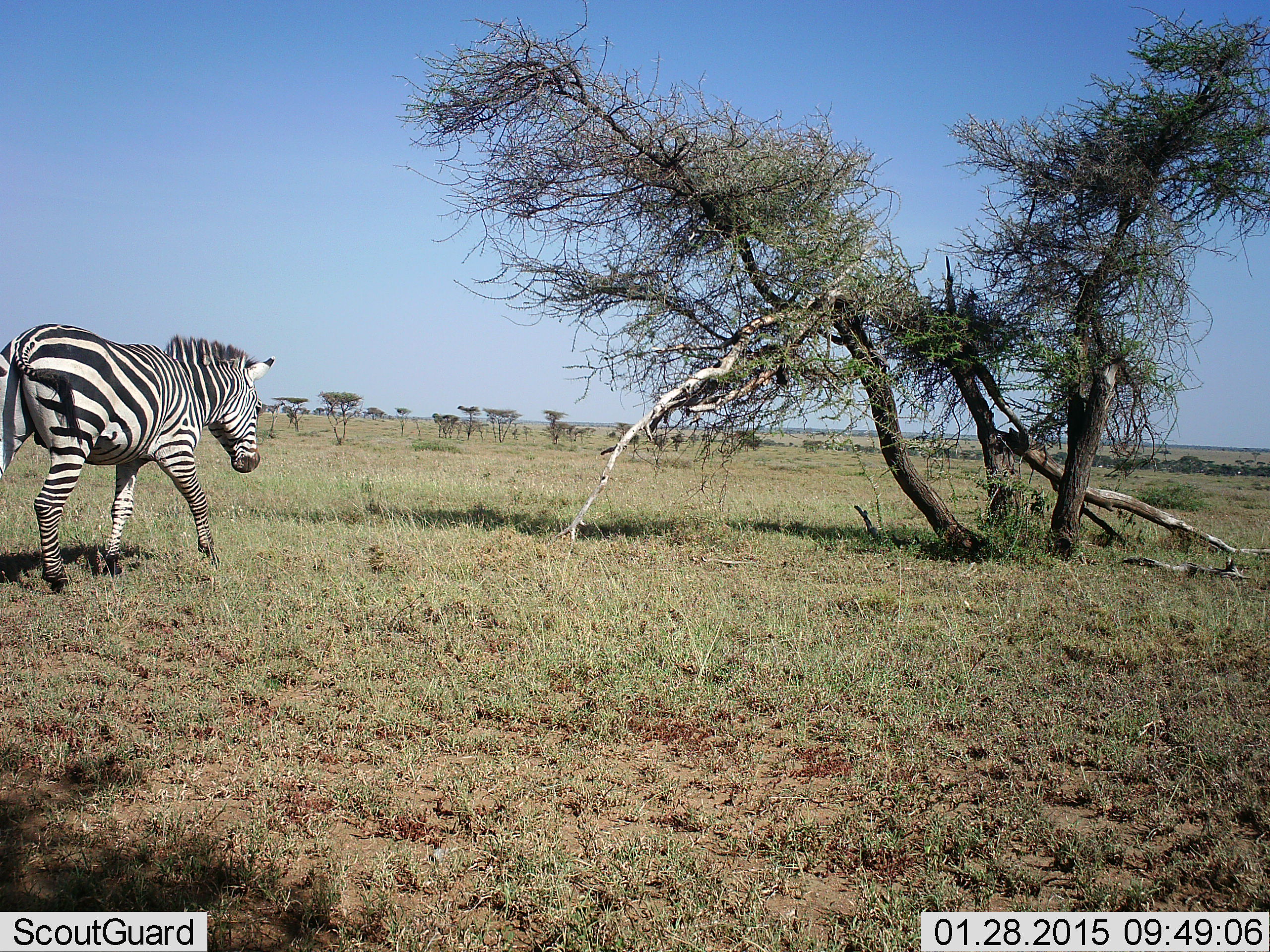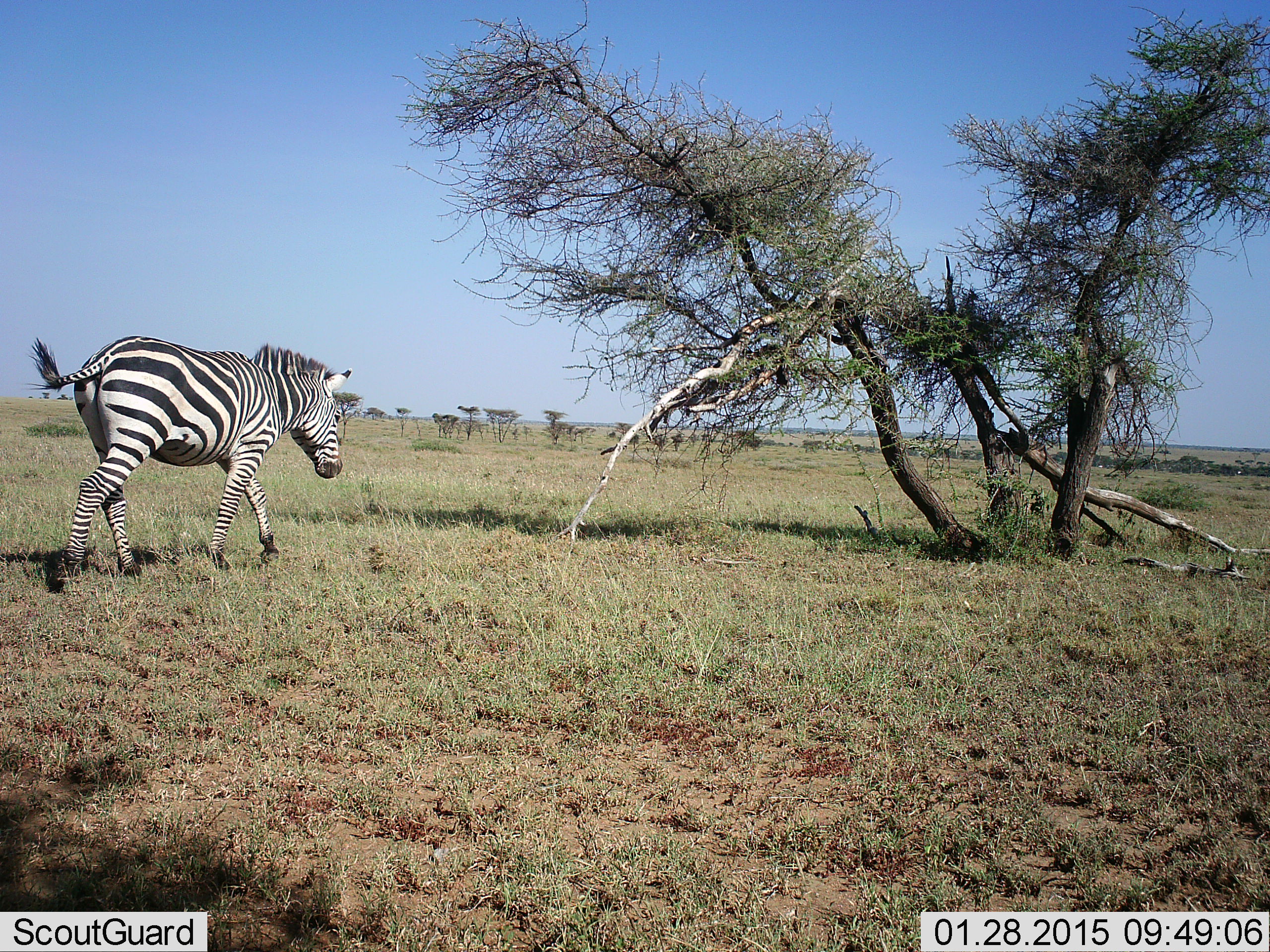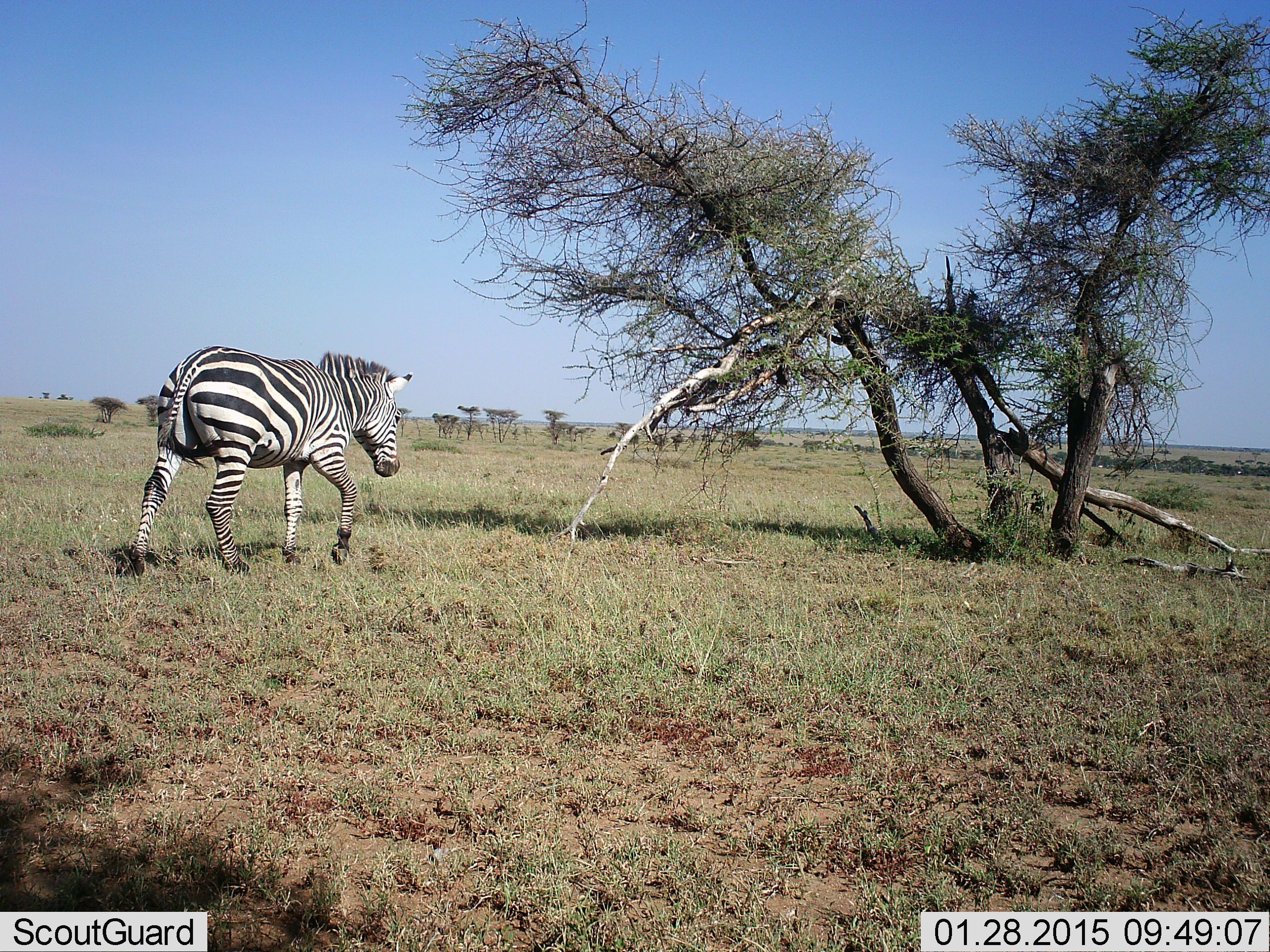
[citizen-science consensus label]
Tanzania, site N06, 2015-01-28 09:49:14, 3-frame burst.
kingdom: Animalia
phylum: Chordata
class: Mammalia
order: Perissodactyla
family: Equidae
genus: Equus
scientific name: Equus quagga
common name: plains zebra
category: zebra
Zebra (plains zebra) (Equus quagga), count 1. Behavior (volunteer vote fractions): standing 0%, resting 0%, moving 100%, interacting 0%. Young present (vote fraction): 0%. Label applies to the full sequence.